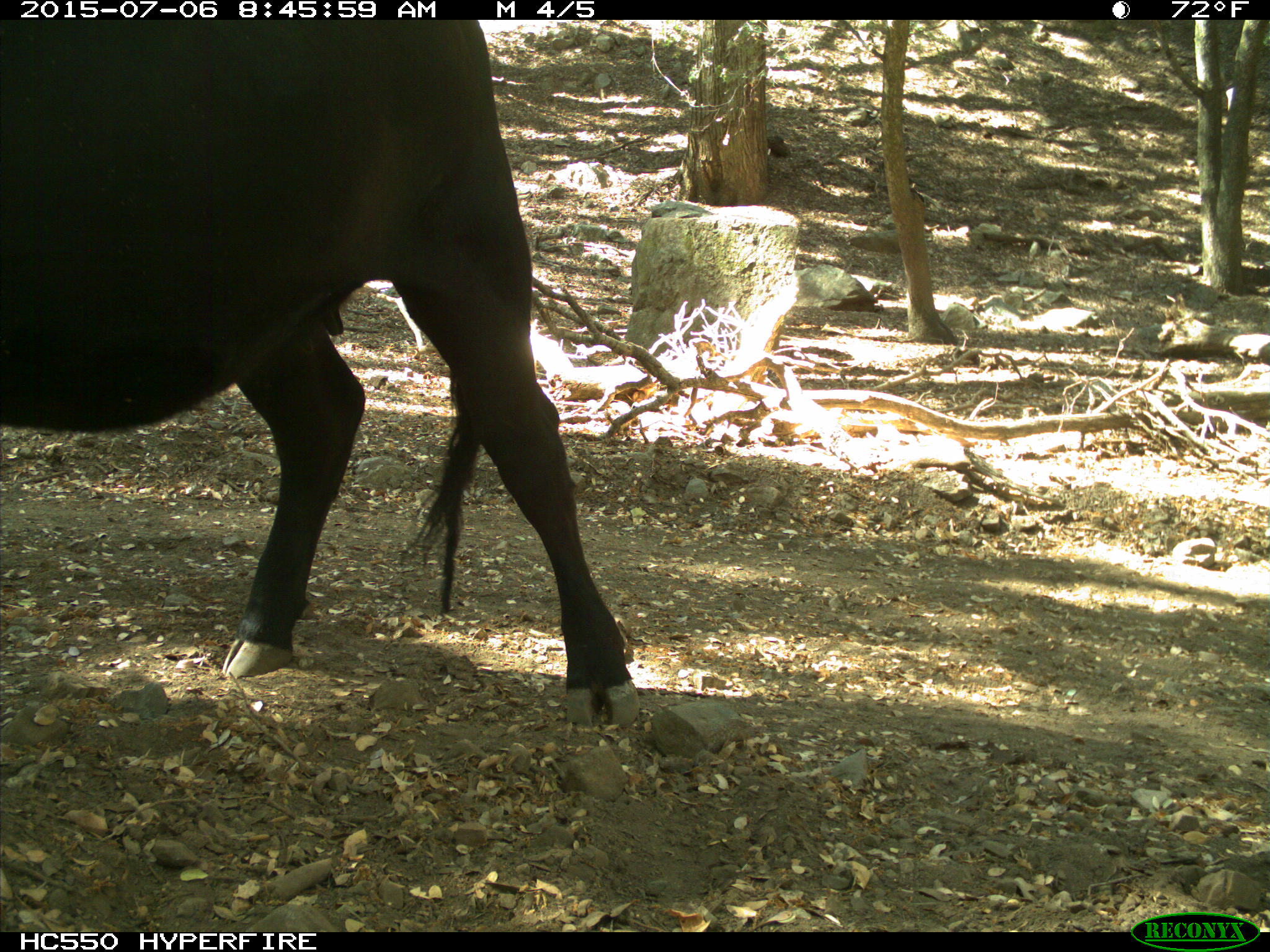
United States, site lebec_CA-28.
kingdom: Animalia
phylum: Chordata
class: Mammalia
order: Artiodactyla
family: Bovidae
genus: Bos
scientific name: Bos taurus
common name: domestic cow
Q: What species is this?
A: Bos taurus (domestic cow).